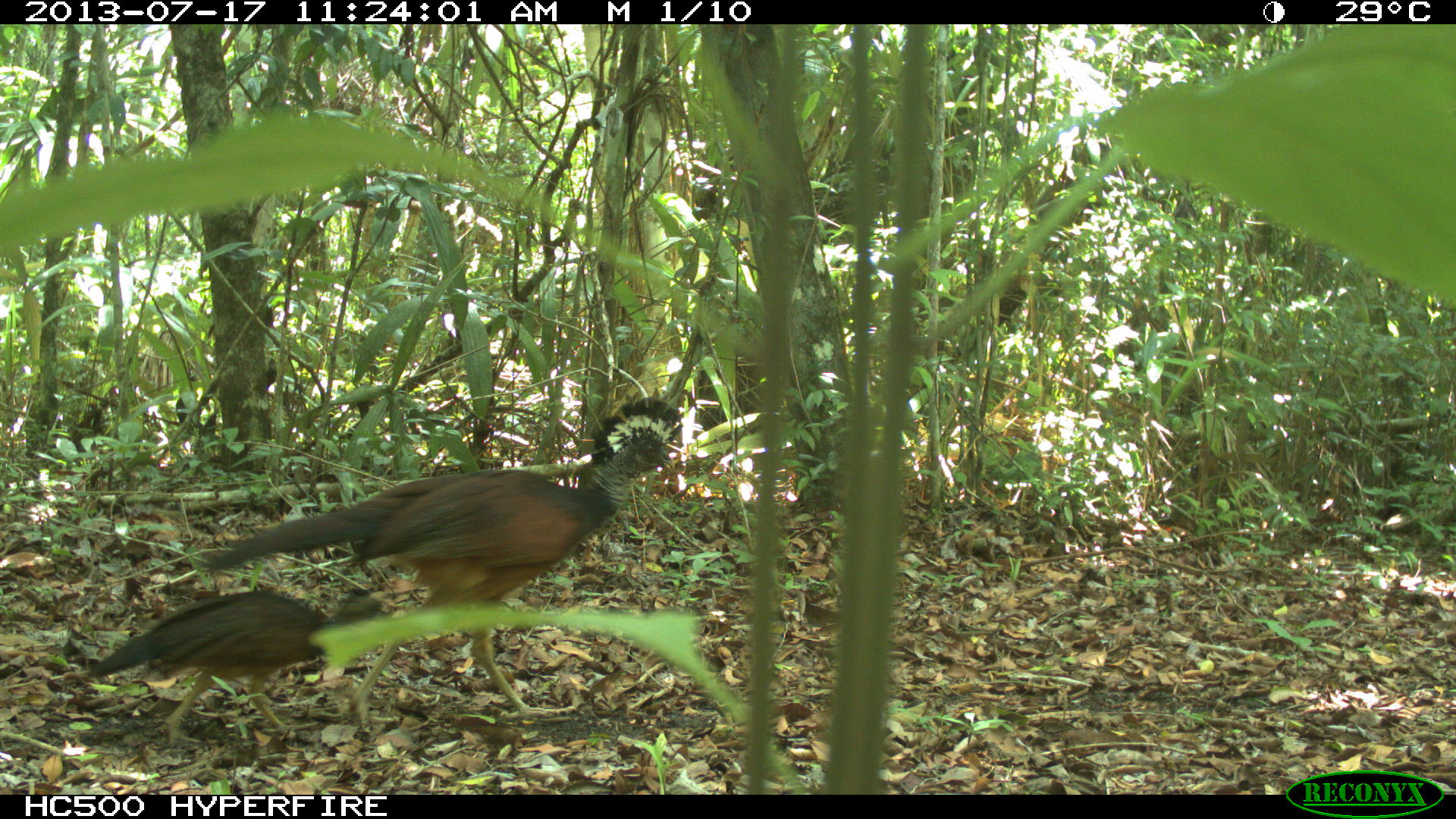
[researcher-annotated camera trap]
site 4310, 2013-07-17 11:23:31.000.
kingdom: Animalia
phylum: Chordata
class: Aves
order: Galliformes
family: Cracidae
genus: Crax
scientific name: Crax rubra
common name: great curassow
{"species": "Crax rubra (great curassow)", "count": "2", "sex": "female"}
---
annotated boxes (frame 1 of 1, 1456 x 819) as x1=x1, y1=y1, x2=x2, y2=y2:
crax rubra: x1=196, y1=395, x2=682, y2=730; x1=84, y1=587, x2=412, y2=748